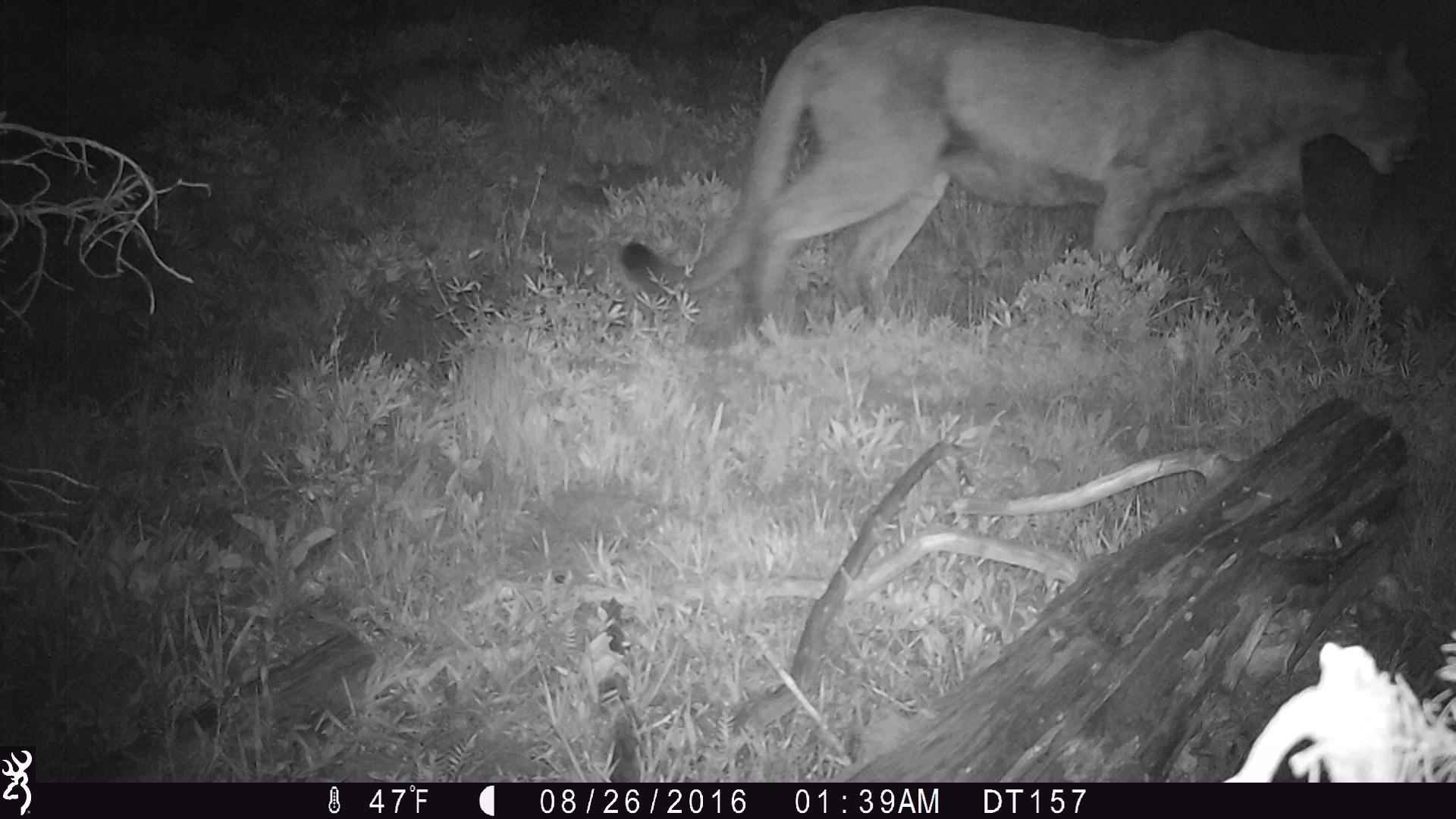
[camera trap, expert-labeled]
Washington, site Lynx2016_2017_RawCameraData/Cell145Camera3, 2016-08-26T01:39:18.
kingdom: Animalia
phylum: Chordata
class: Mammalia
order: Carnivora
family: Felidae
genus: Puma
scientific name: Puma concolor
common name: mountain lion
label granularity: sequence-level